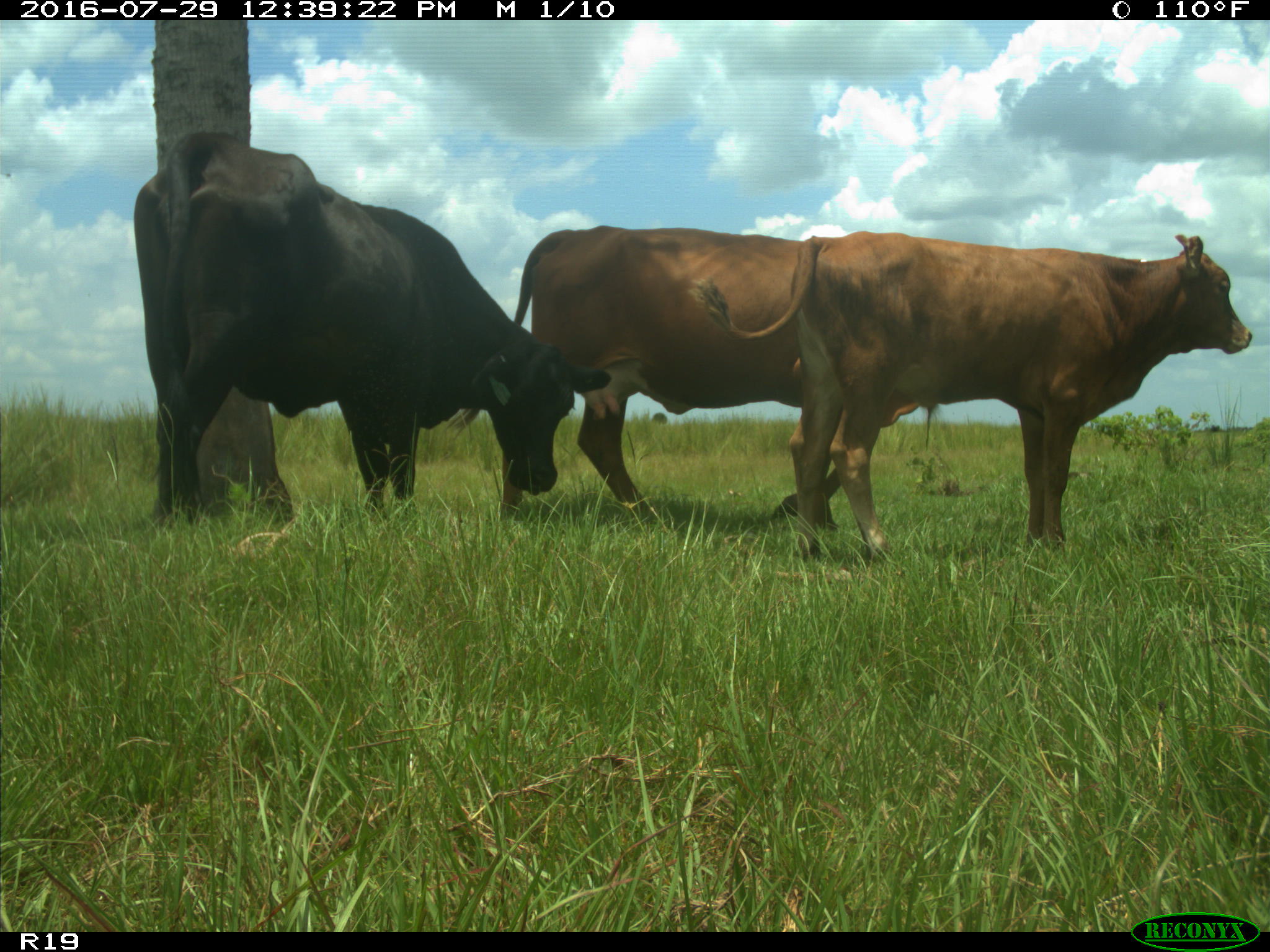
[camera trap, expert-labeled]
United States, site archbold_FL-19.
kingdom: Animalia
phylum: Chordata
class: Mammalia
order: Artiodactyla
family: Bovidae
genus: Bos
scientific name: Bos taurus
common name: domestic cow